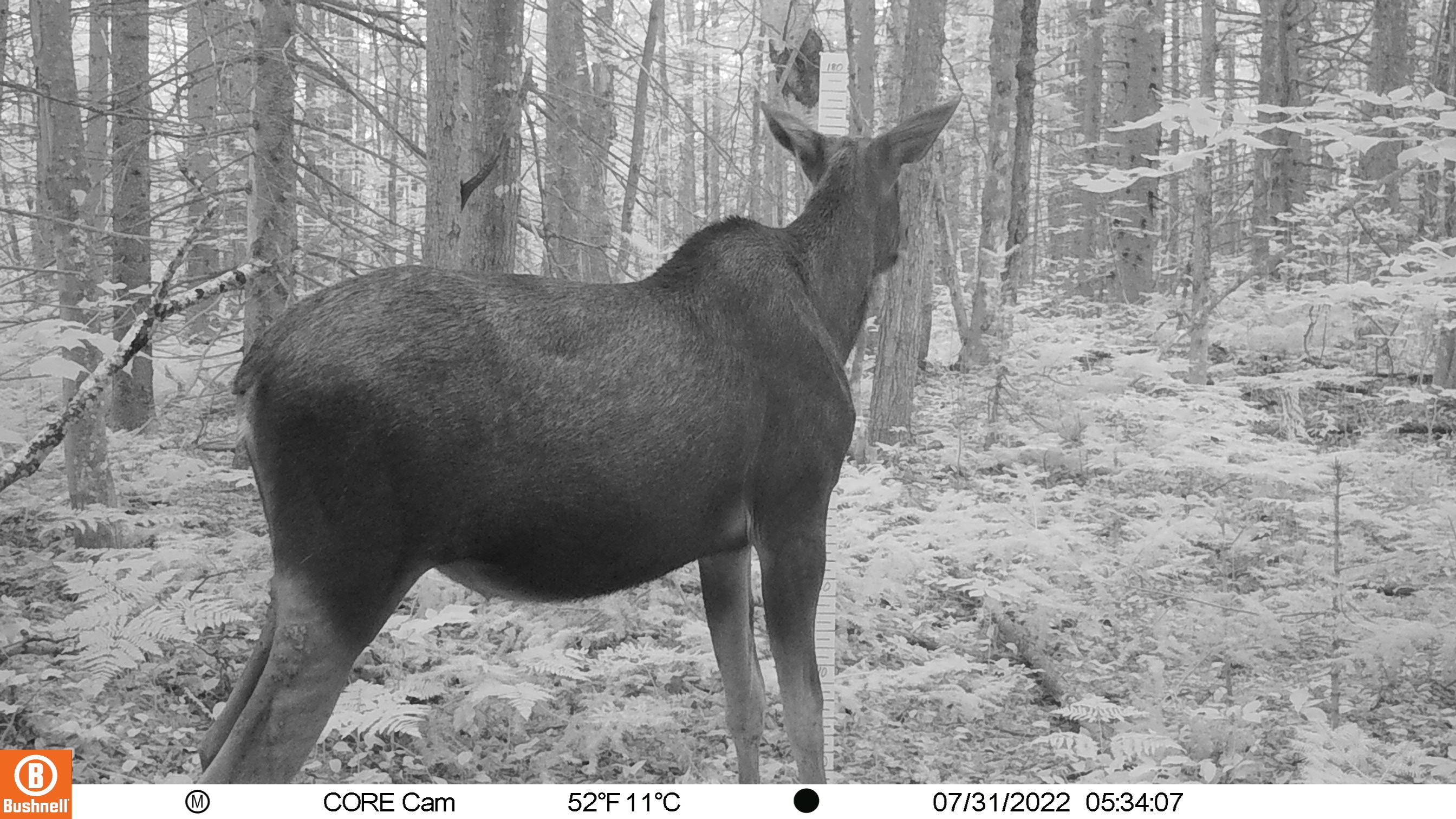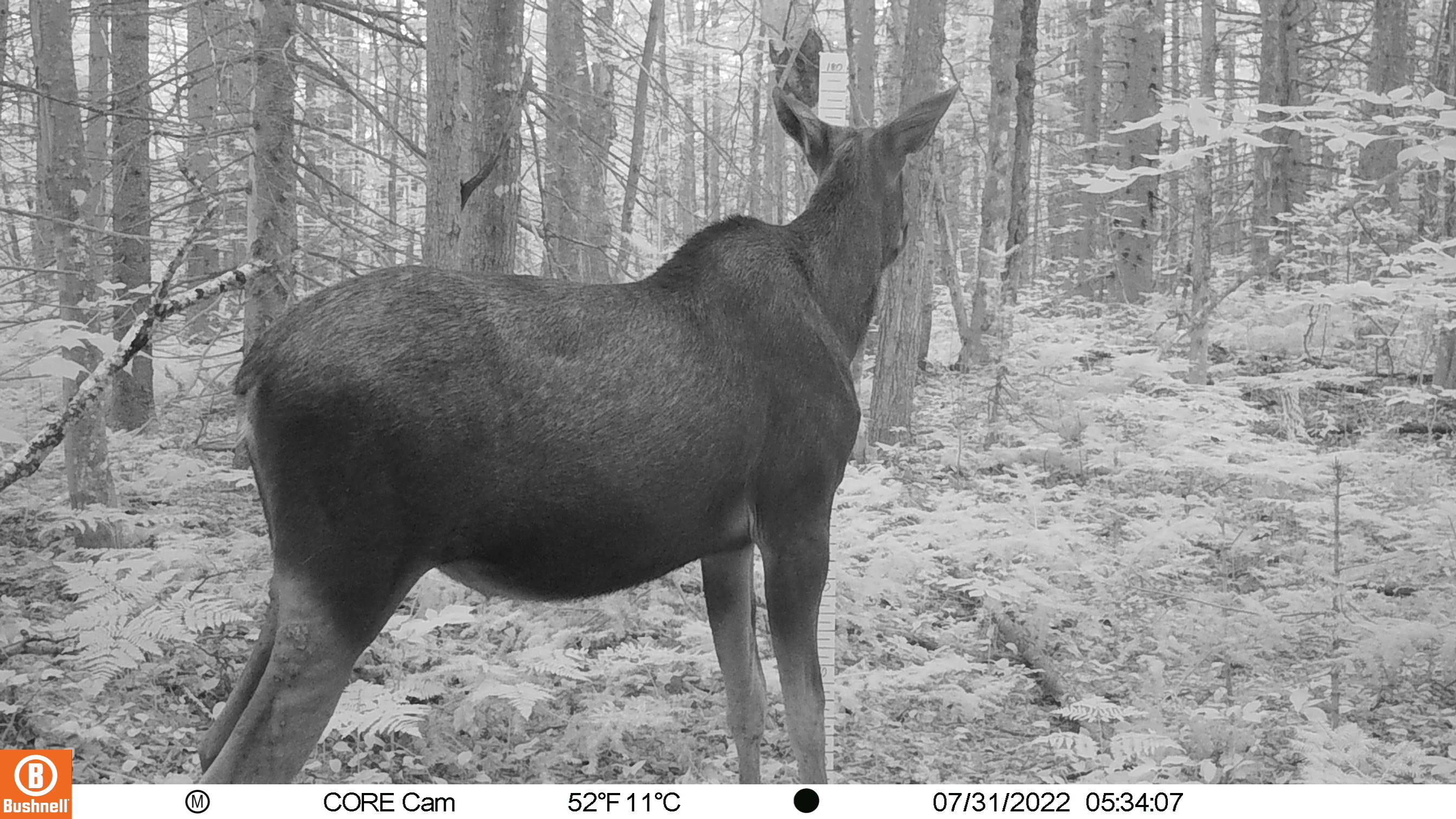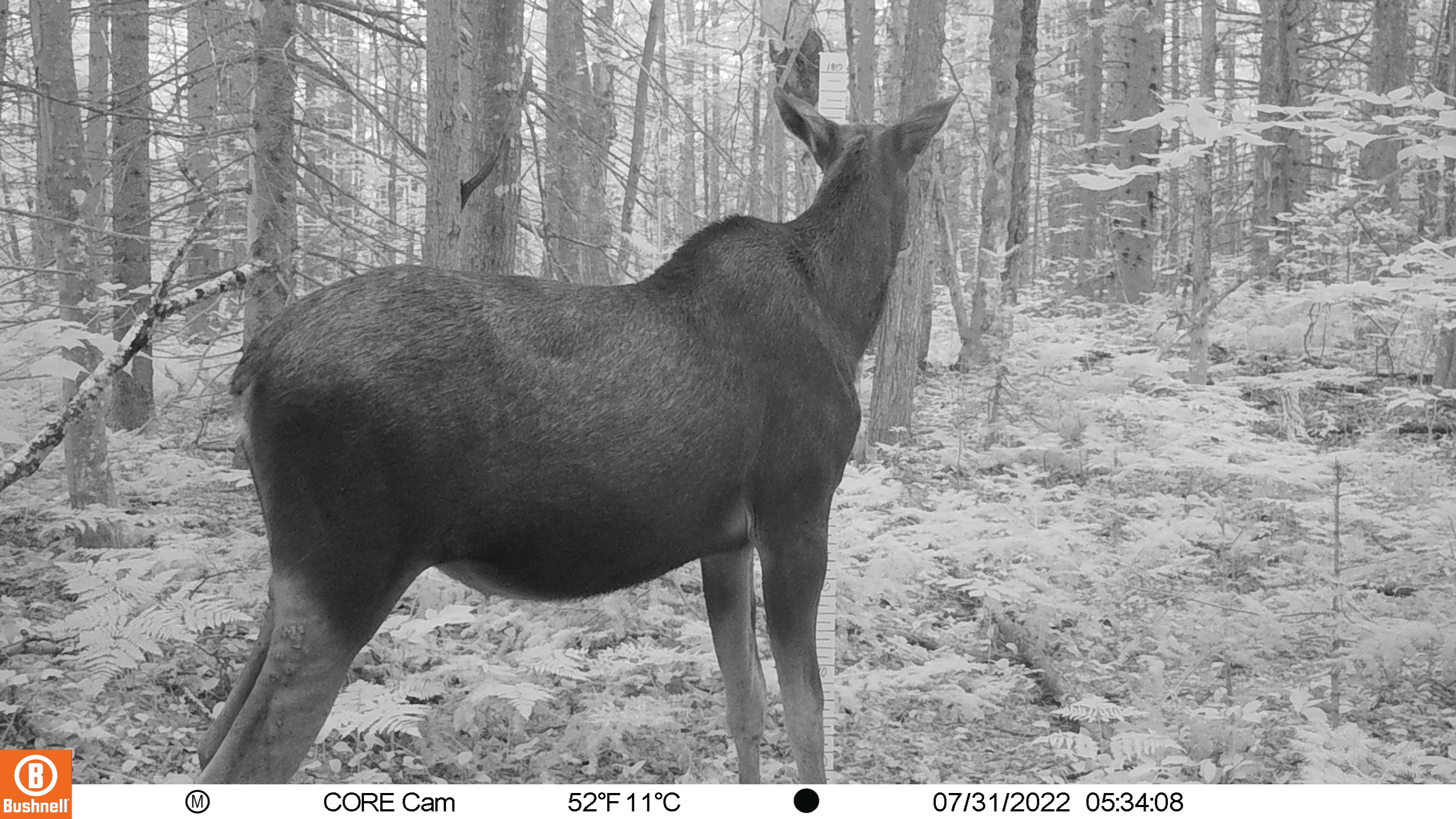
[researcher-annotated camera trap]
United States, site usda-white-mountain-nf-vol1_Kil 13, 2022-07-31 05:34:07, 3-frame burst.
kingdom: Animalia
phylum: Chordata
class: Mammalia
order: Artiodactyla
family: Cervidae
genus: Alces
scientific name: Alces alces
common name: moose